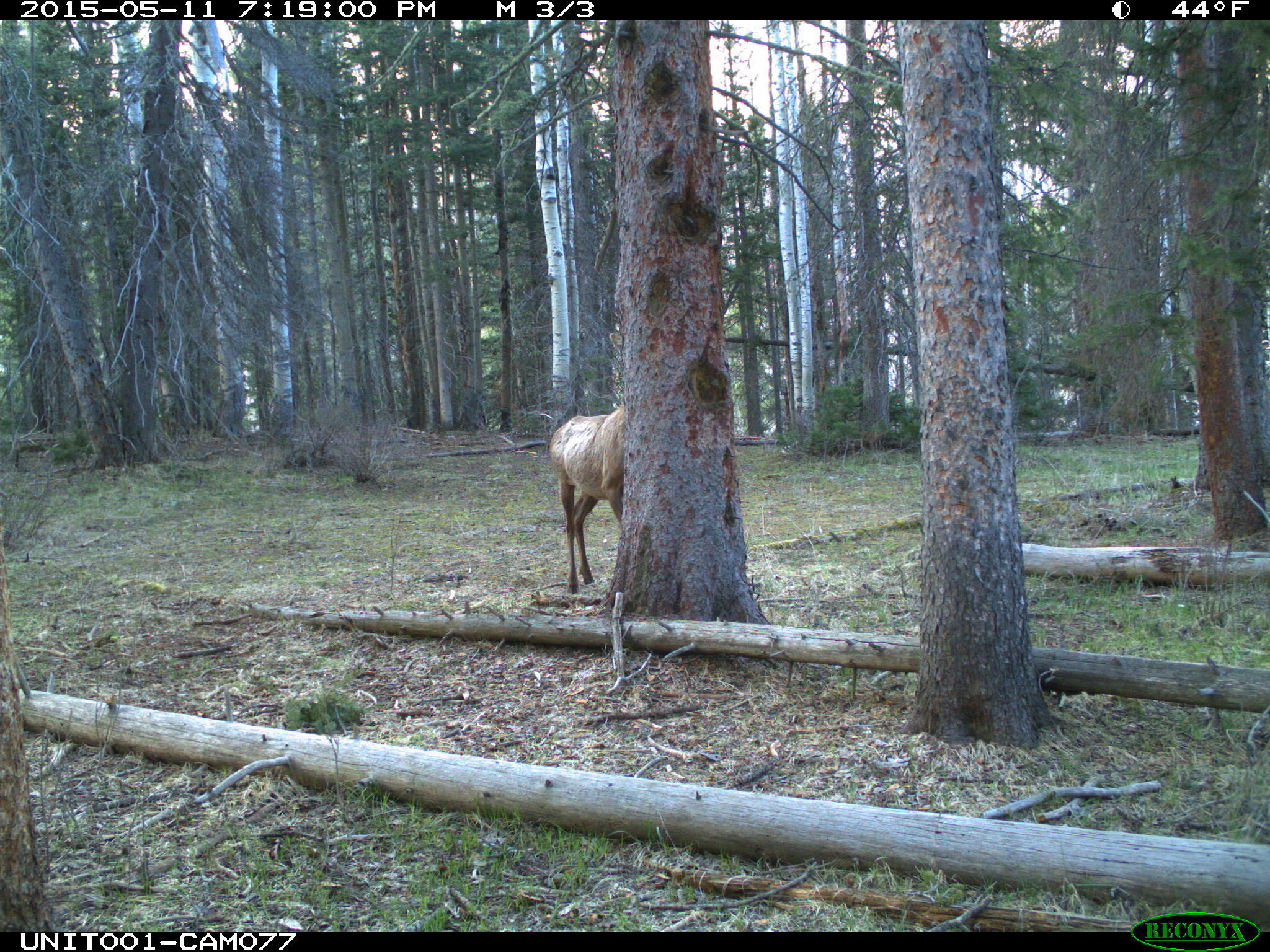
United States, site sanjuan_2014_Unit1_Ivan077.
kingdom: Animalia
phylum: Chordata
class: Mammalia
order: Artiodactyla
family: Cervidae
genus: Cervus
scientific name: Cervus elaphus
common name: red deer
Cervus elaphus (red deer).